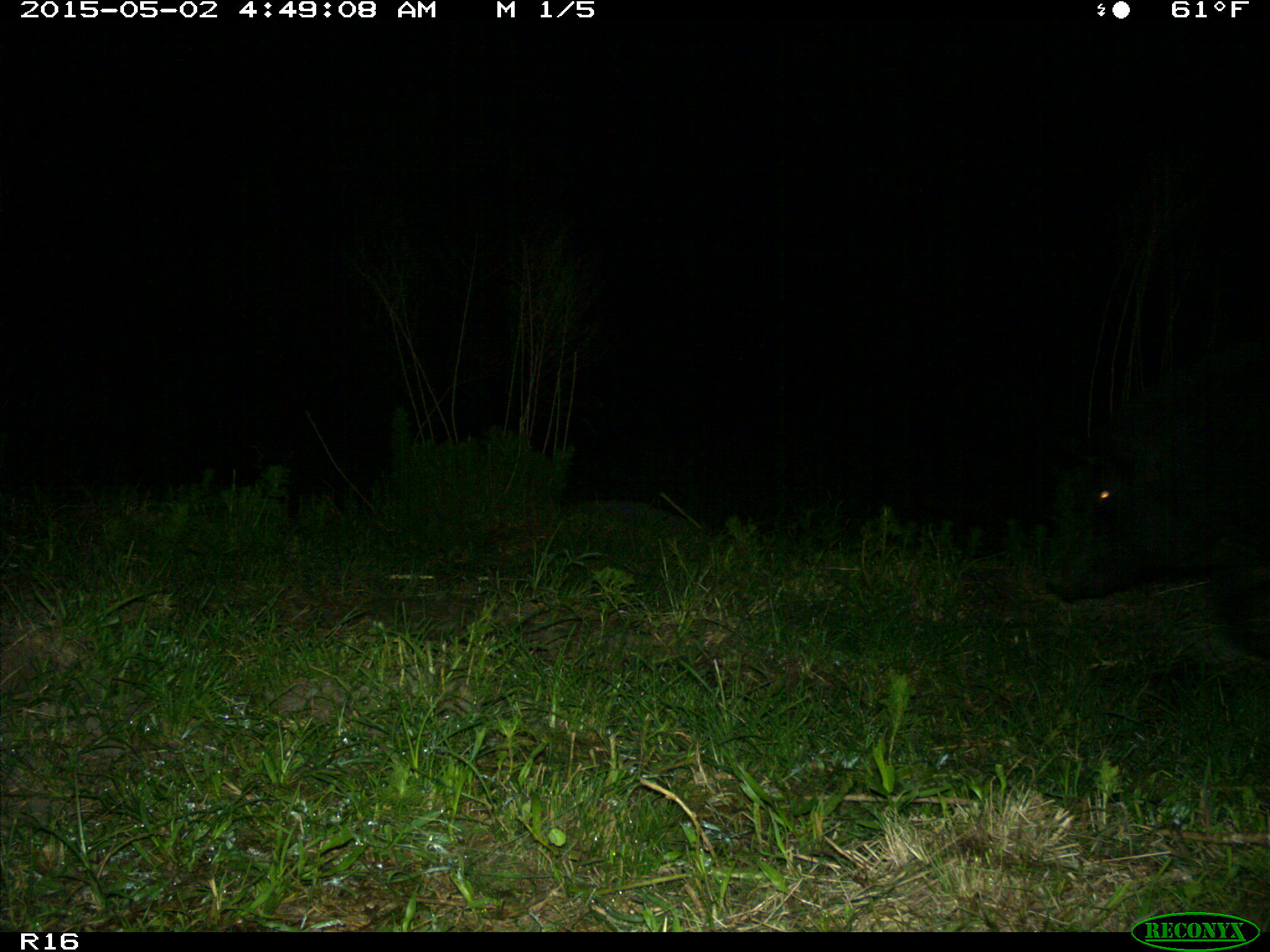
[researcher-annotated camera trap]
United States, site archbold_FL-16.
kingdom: Animalia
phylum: Chordata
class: Mammalia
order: Artiodactyla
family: Suidae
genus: Sus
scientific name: Sus scrofa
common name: wild boar